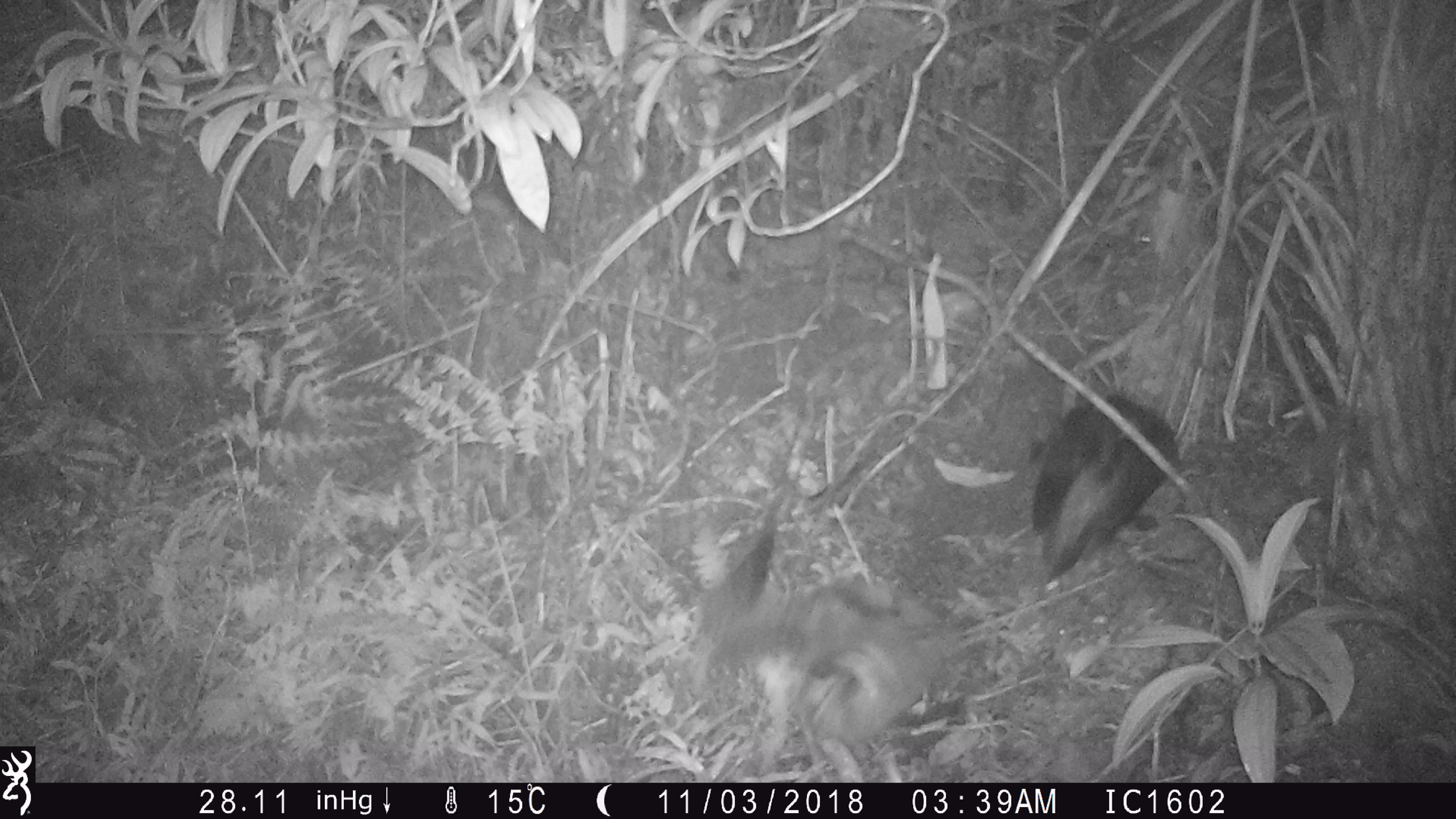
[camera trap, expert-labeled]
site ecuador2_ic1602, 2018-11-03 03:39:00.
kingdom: Animalia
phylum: Chordata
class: Aves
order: Procellariiformes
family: Procellariidae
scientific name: Procellariidae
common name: petrel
Petrel (Procellariidae).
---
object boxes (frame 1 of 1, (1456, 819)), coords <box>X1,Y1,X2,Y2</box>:
petrel: <box>677,495,933,744</box>; <box>1026,383,1193,581</box>